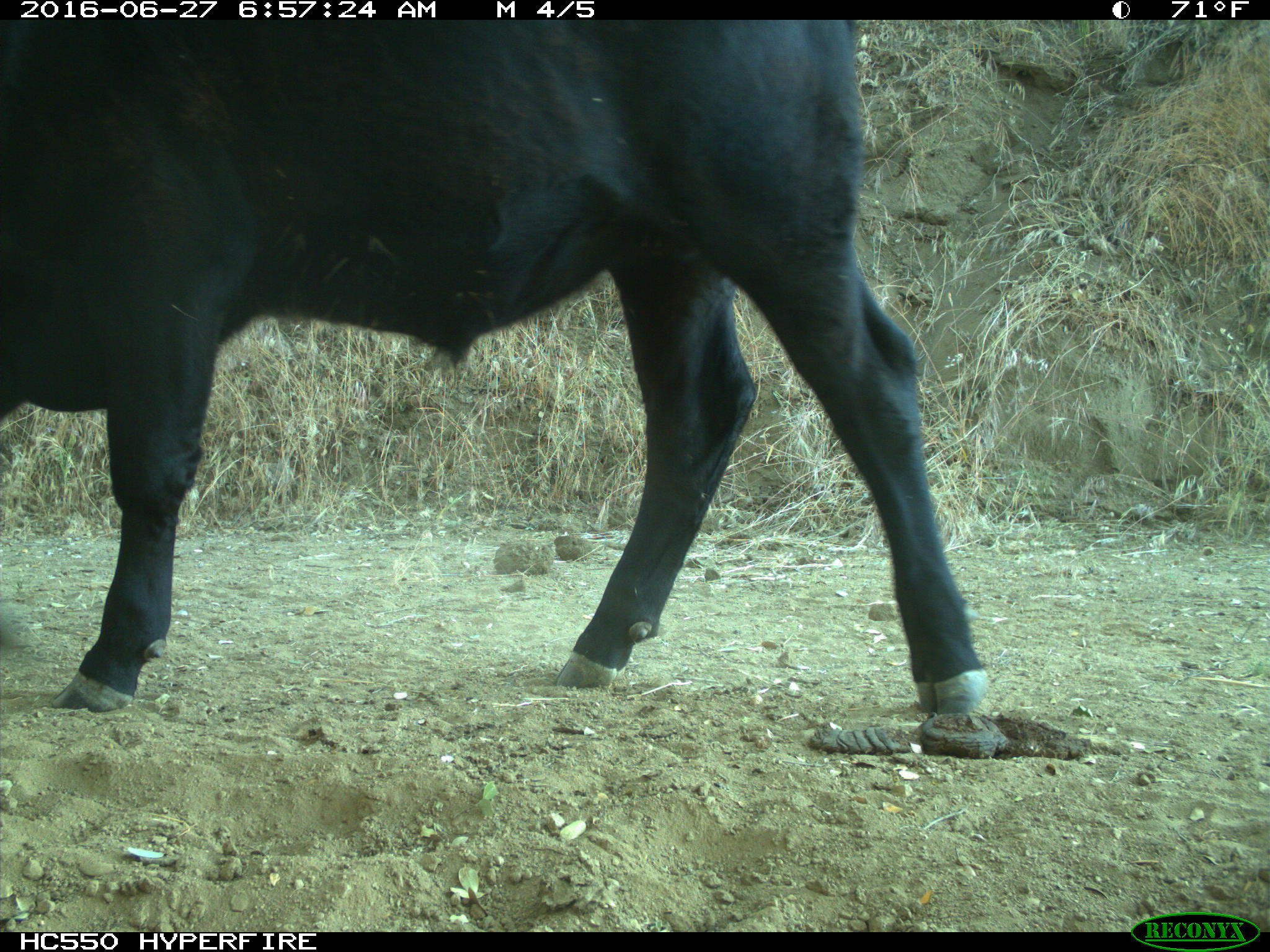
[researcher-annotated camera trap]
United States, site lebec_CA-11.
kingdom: Animalia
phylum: Chordata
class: Mammalia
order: Artiodactyla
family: Bovidae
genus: Bos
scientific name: Bos taurus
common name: domestic cow